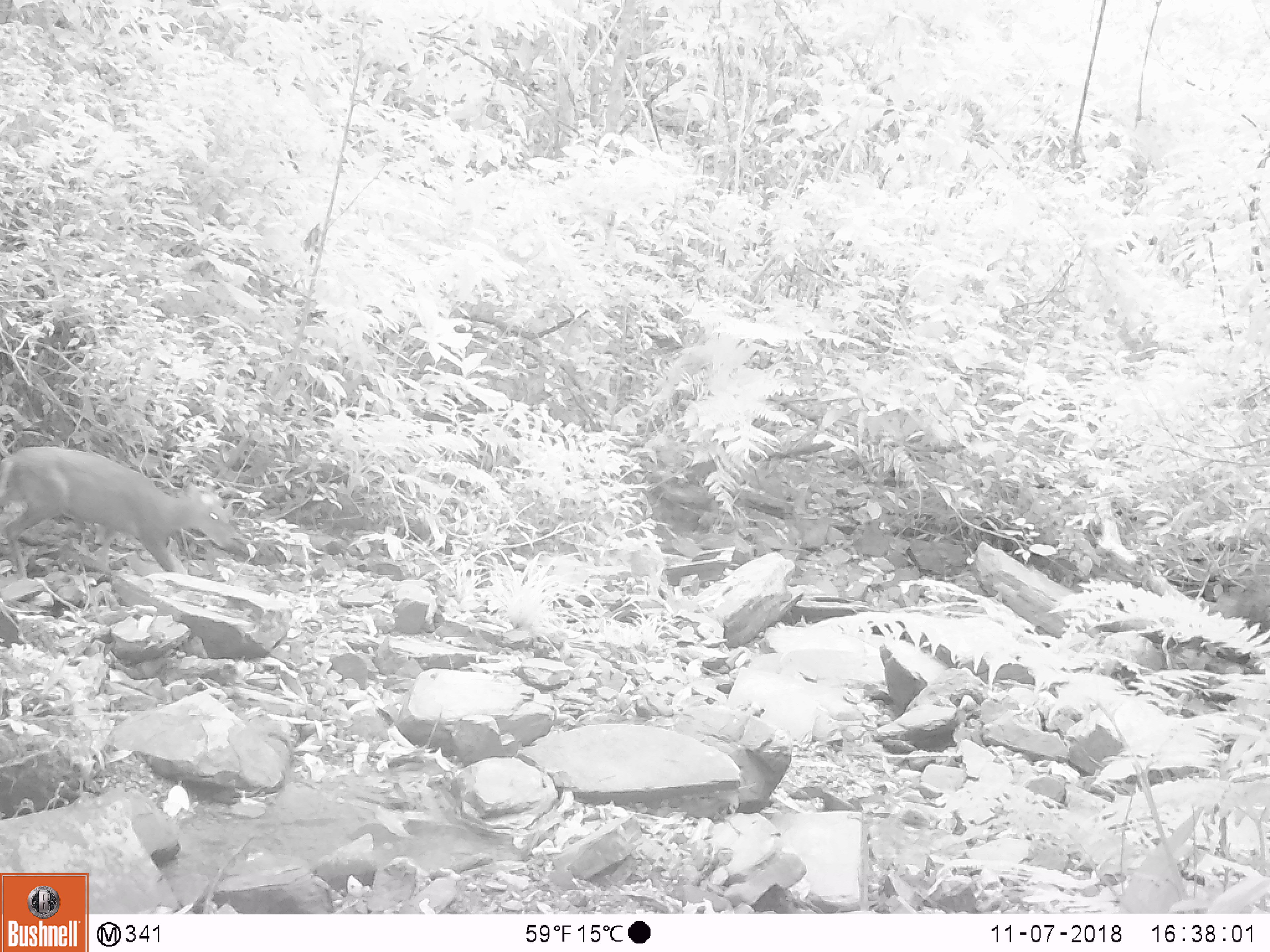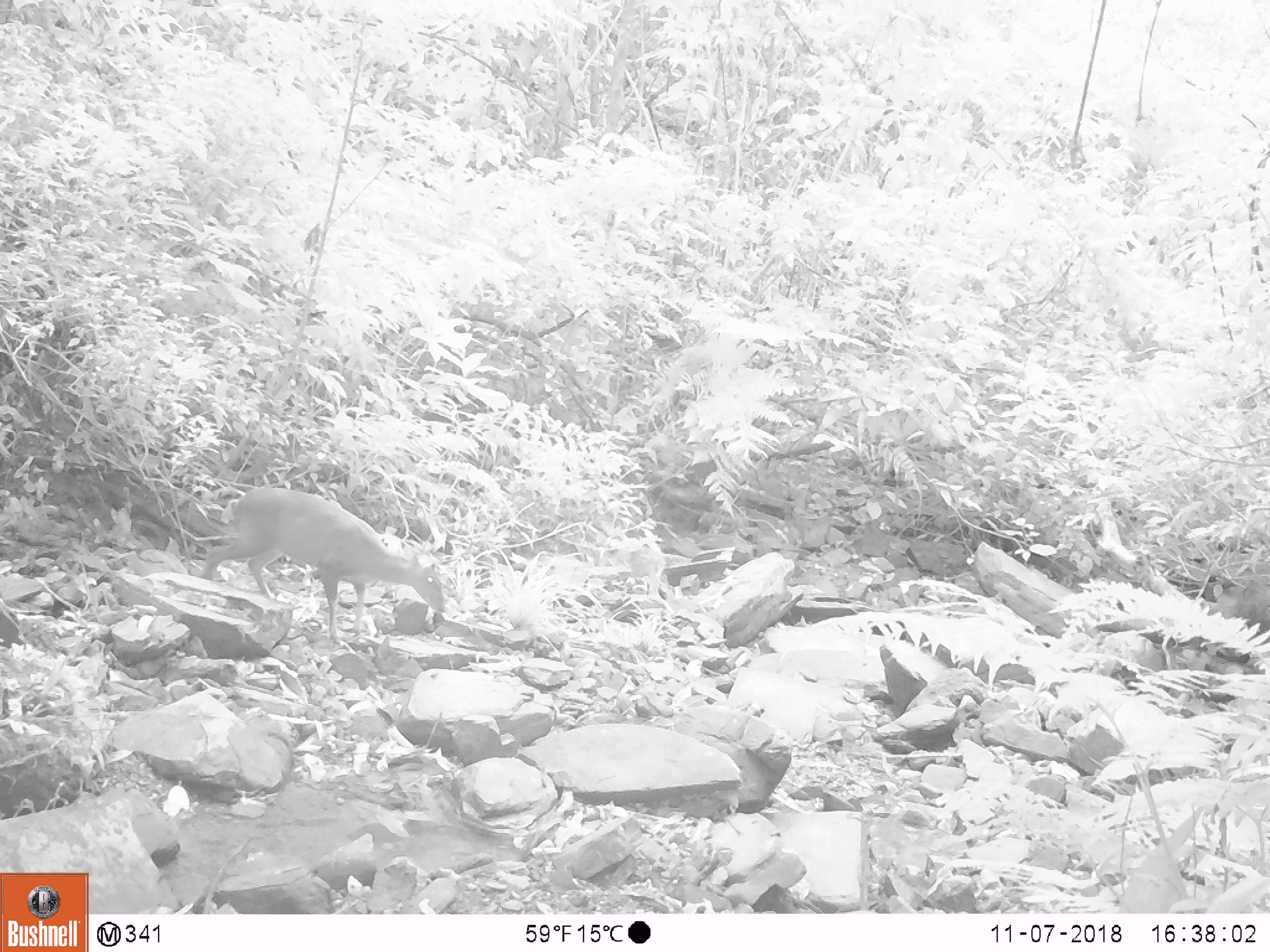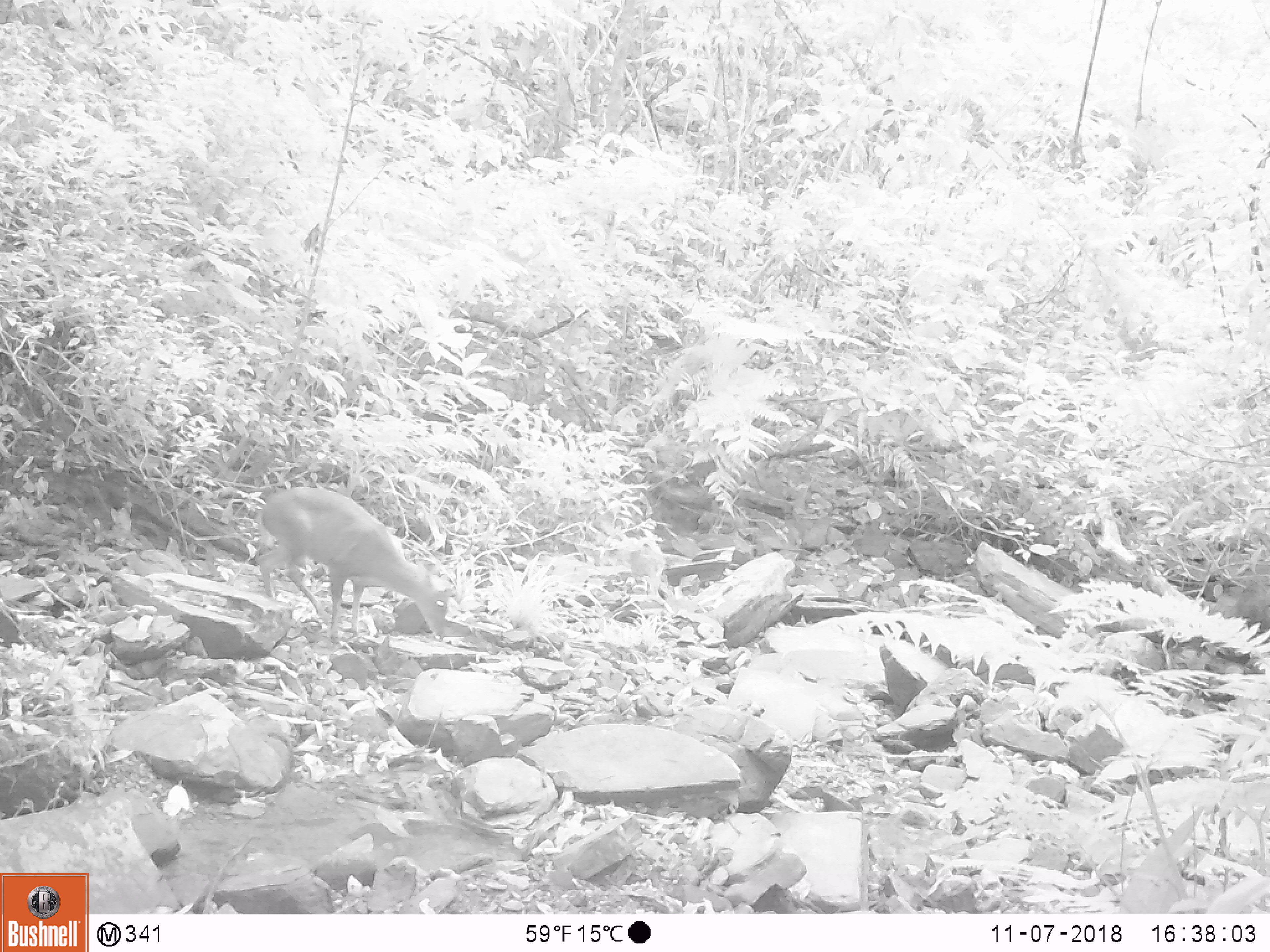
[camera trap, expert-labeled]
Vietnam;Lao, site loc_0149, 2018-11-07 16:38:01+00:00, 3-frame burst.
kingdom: Animalia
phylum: Chordata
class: Mammalia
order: Artiodactyla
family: Cervidae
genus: Muntiacus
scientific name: Muntiacus rooseveltorum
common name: roosevelt's muntjac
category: roosevelts muntjac group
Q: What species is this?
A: Roosevelts muntjac group (roosevelt's muntjac) (Muntiacus rooseveltorum).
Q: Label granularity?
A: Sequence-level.